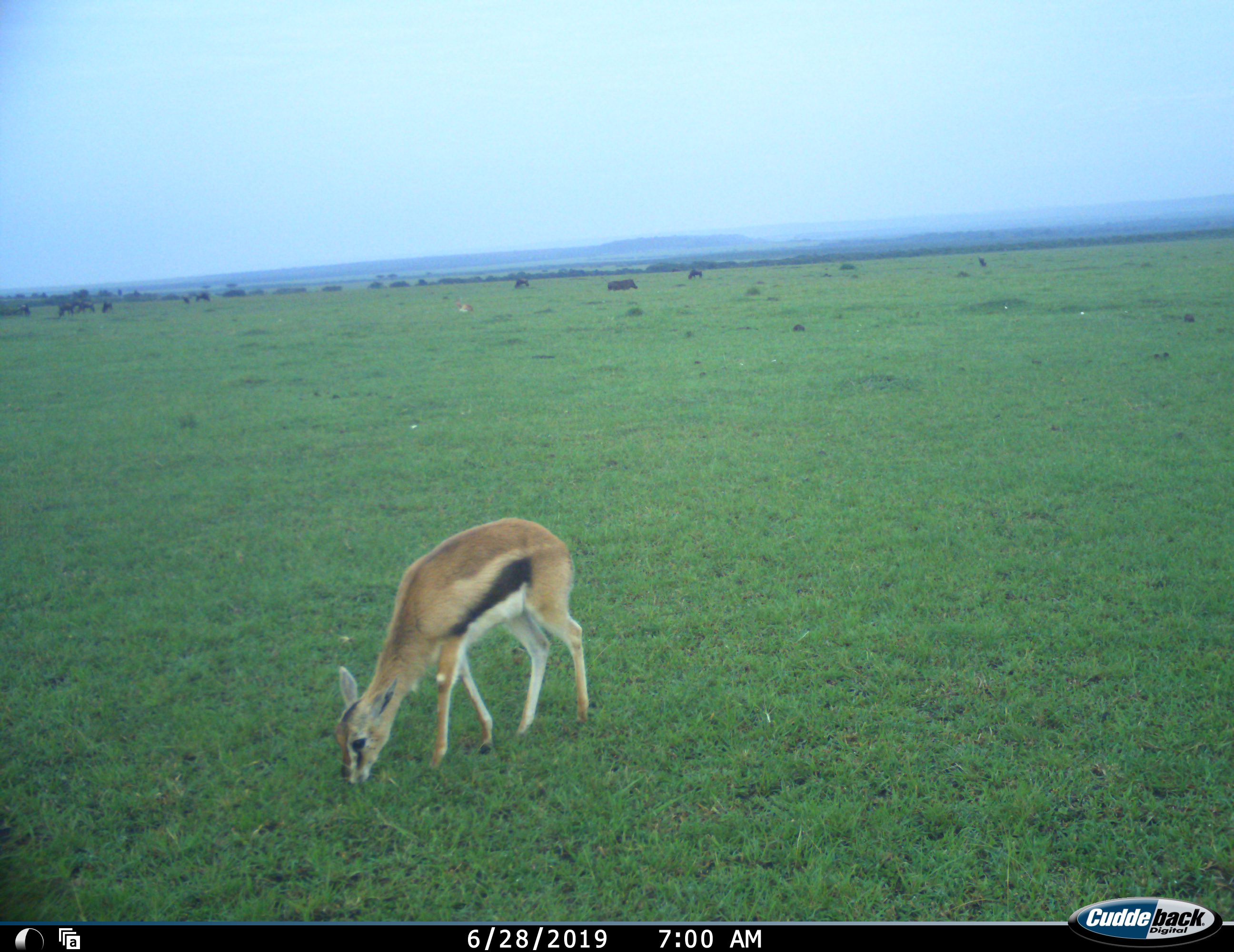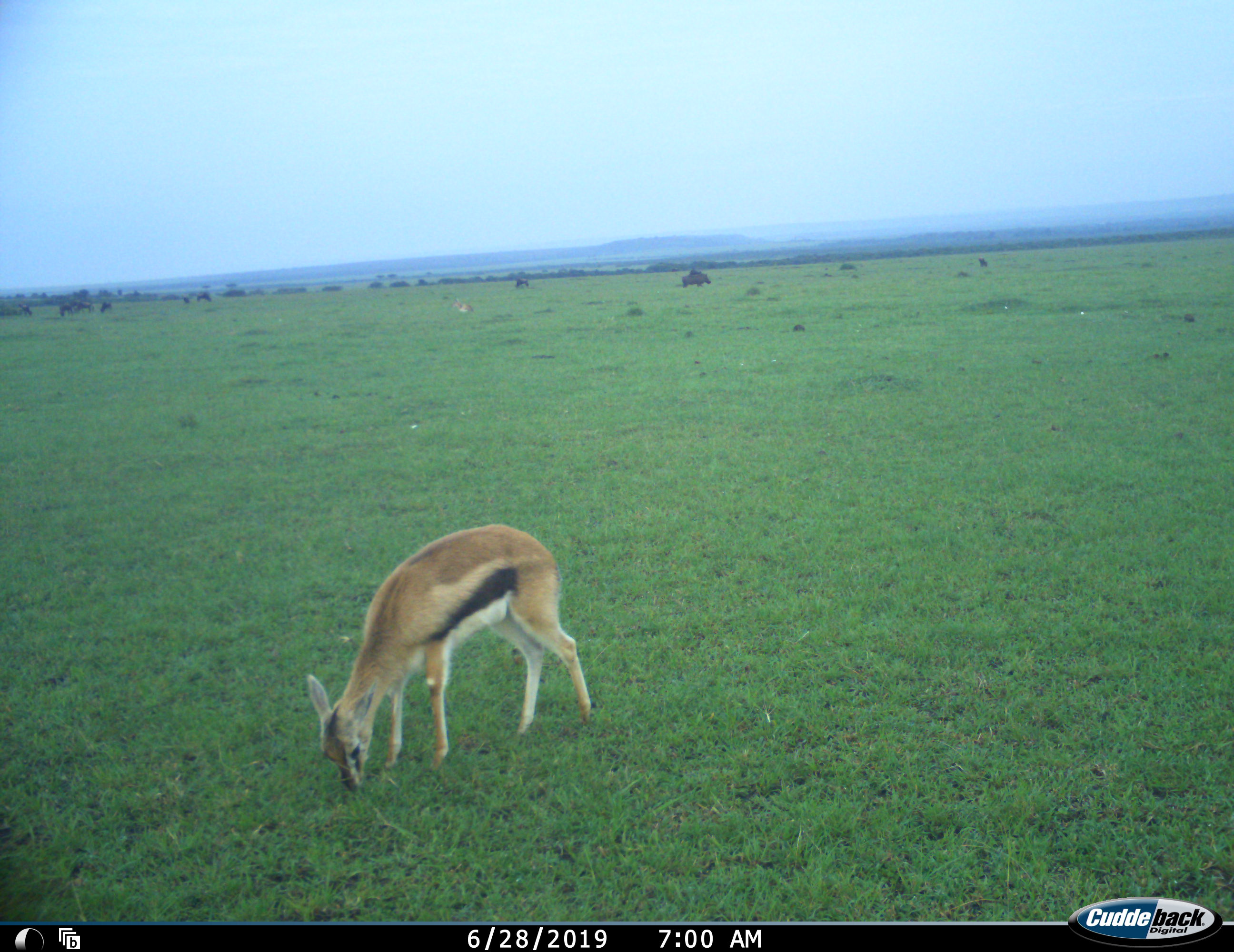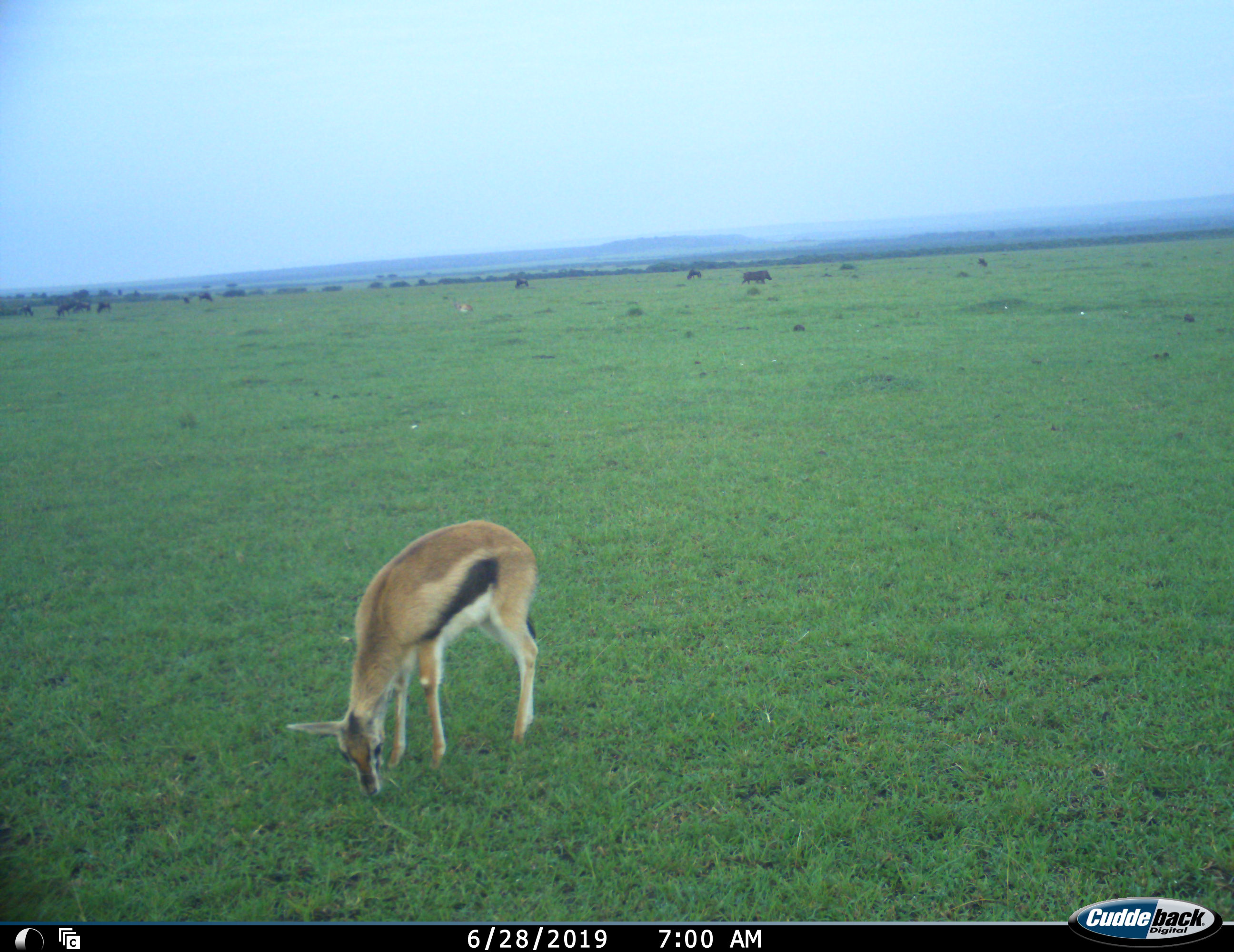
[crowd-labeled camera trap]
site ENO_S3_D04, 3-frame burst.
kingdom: Animalia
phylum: Chordata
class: Mammalia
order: Artiodactyla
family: Bovidae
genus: Eudorcas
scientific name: Eudorcas thomsonii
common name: thomson's gazelle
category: gazellethomsons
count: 1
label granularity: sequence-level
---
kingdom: Animalia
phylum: Chordata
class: Mammalia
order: Artiodactyla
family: Suidae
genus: Phacochoerus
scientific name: Phacochoerus africanus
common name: warthog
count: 2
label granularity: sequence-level